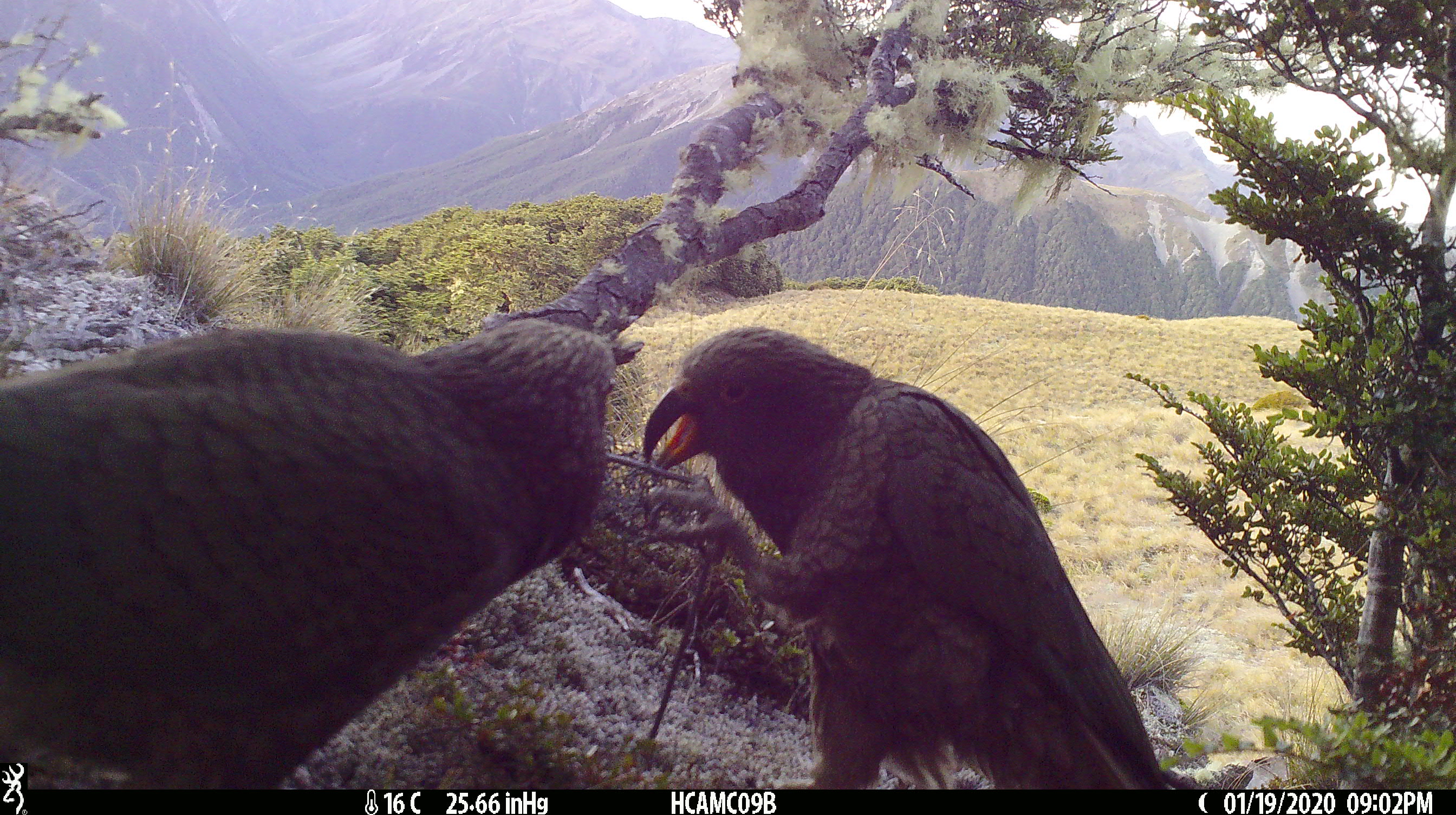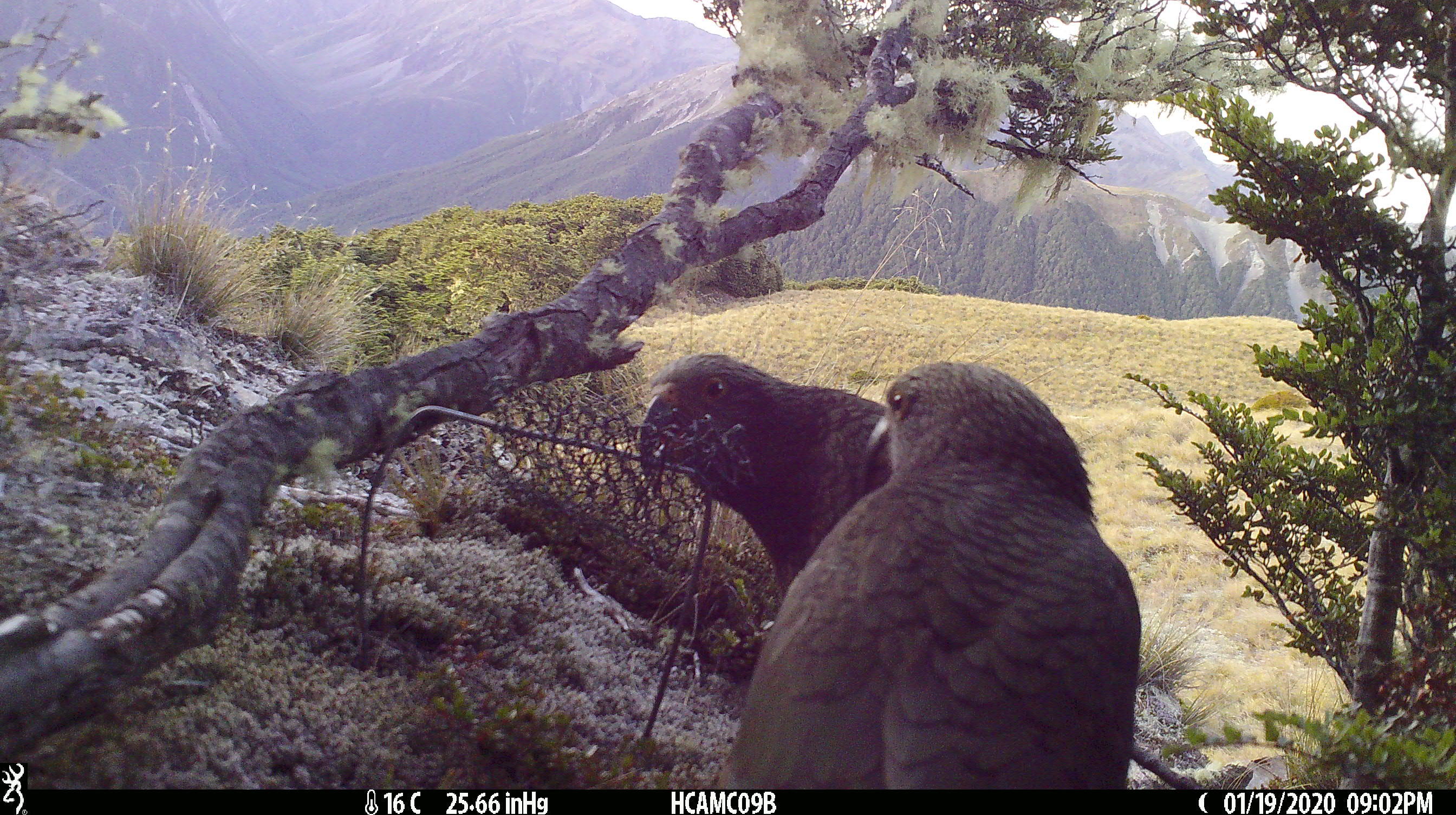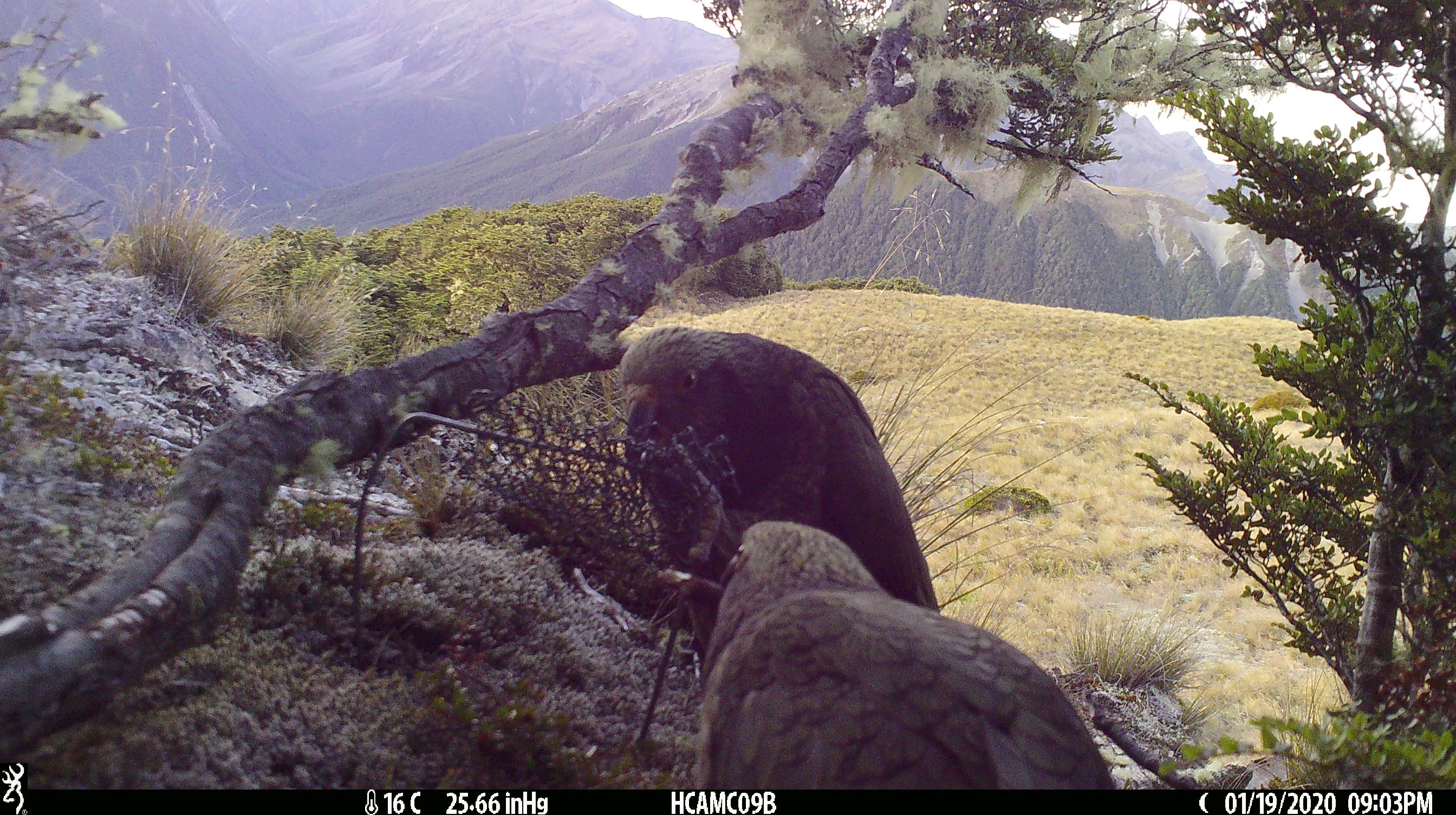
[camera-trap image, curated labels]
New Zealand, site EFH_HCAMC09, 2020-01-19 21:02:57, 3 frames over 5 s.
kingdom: Animalia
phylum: Chordata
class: Aves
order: Psittaciformes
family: Strigopidae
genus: Nestor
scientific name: Nestor notabilis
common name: kea